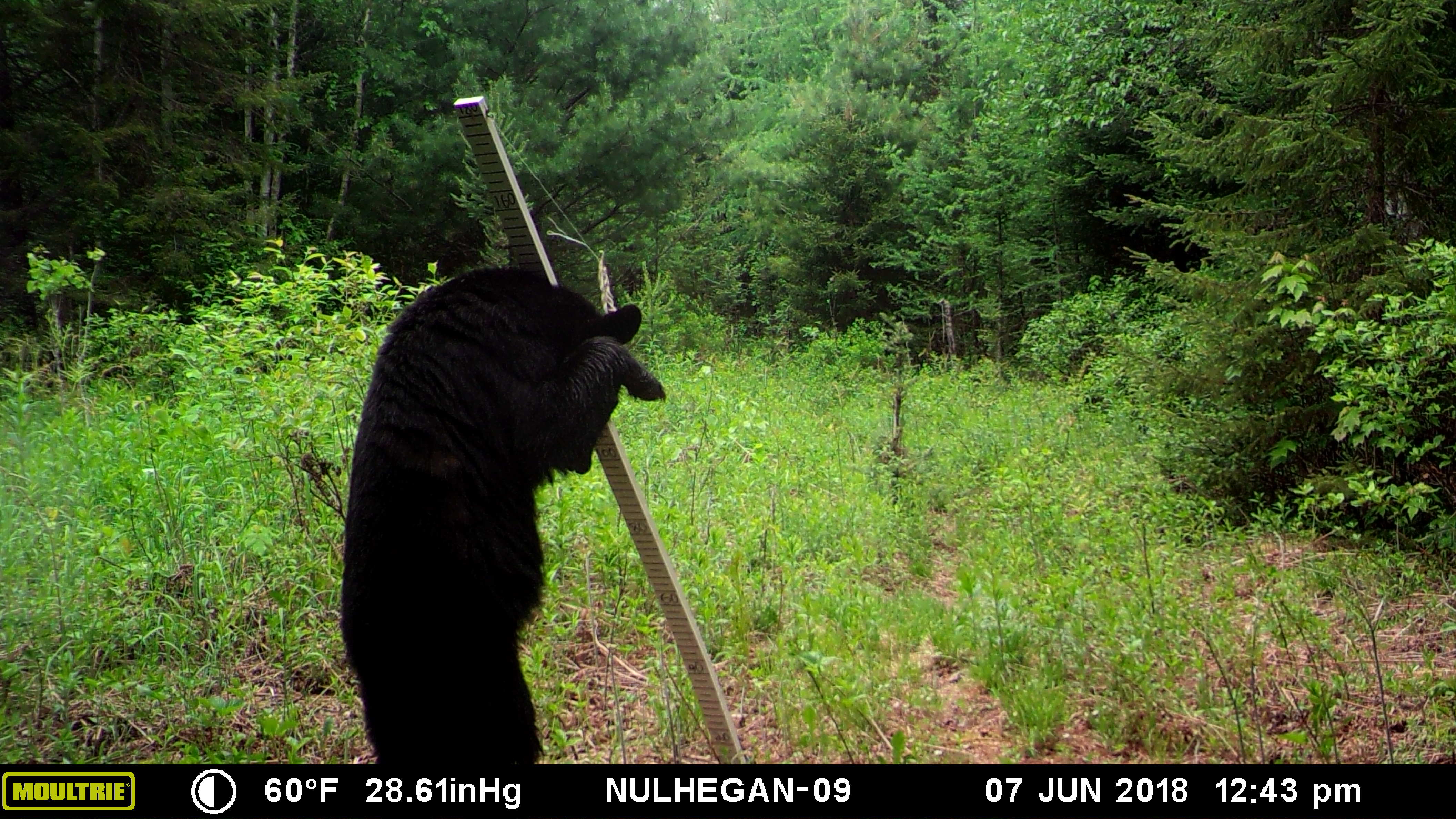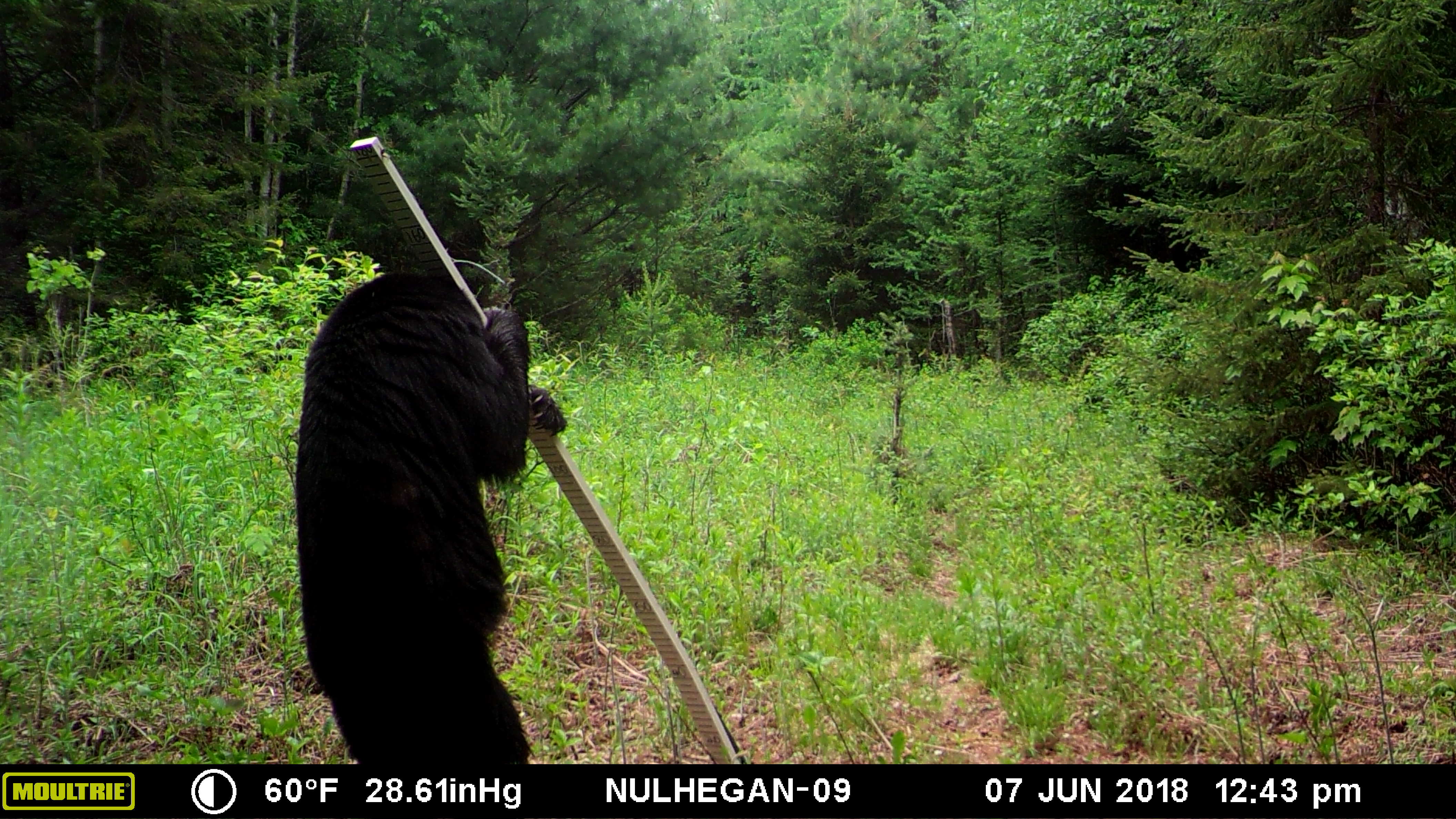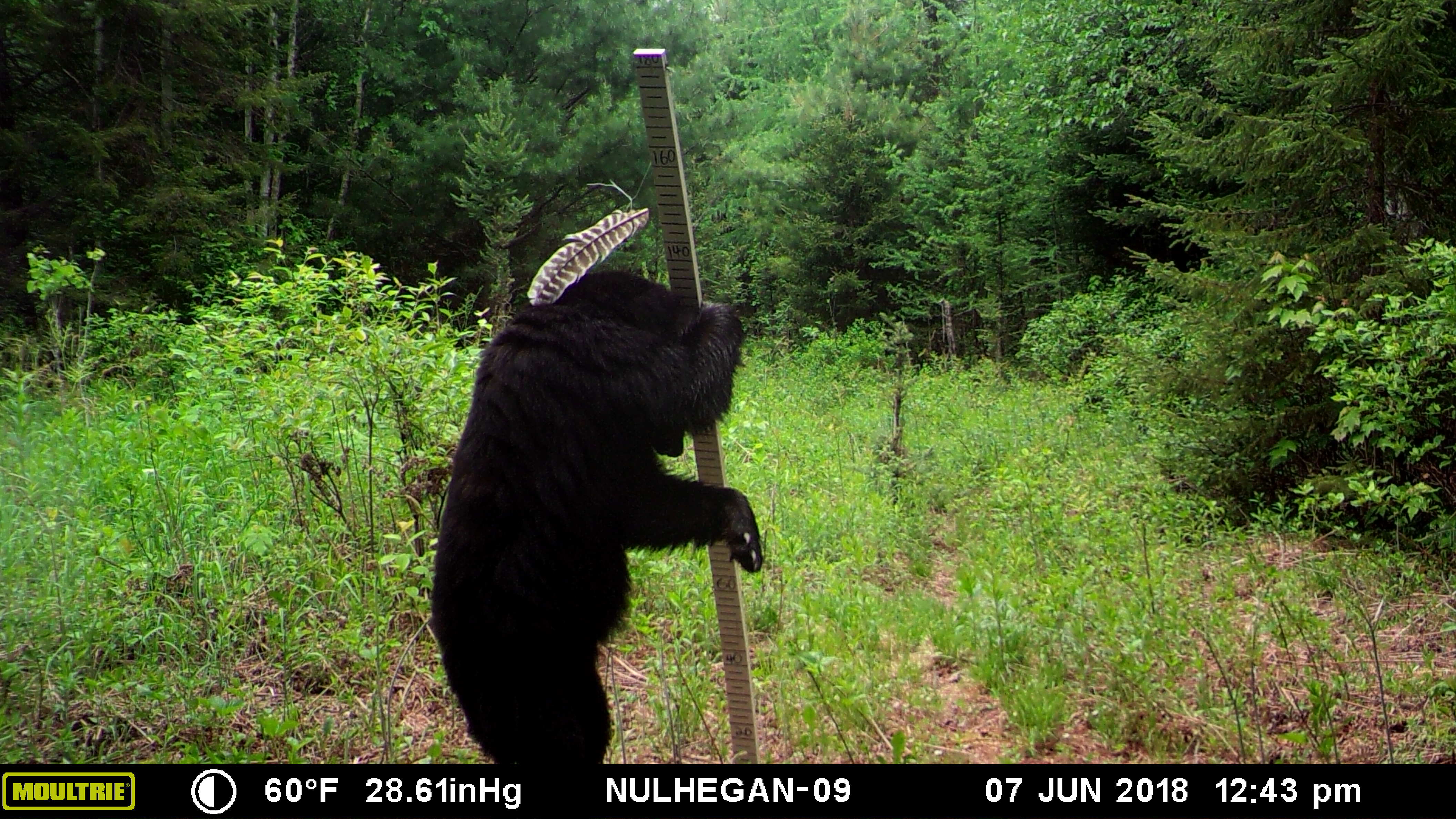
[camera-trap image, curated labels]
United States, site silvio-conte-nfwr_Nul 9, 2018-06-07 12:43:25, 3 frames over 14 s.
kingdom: Animalia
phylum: Chordata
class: Mammalia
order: Carnivora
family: Ursidae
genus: Ursus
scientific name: Ursus americanus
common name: black bear